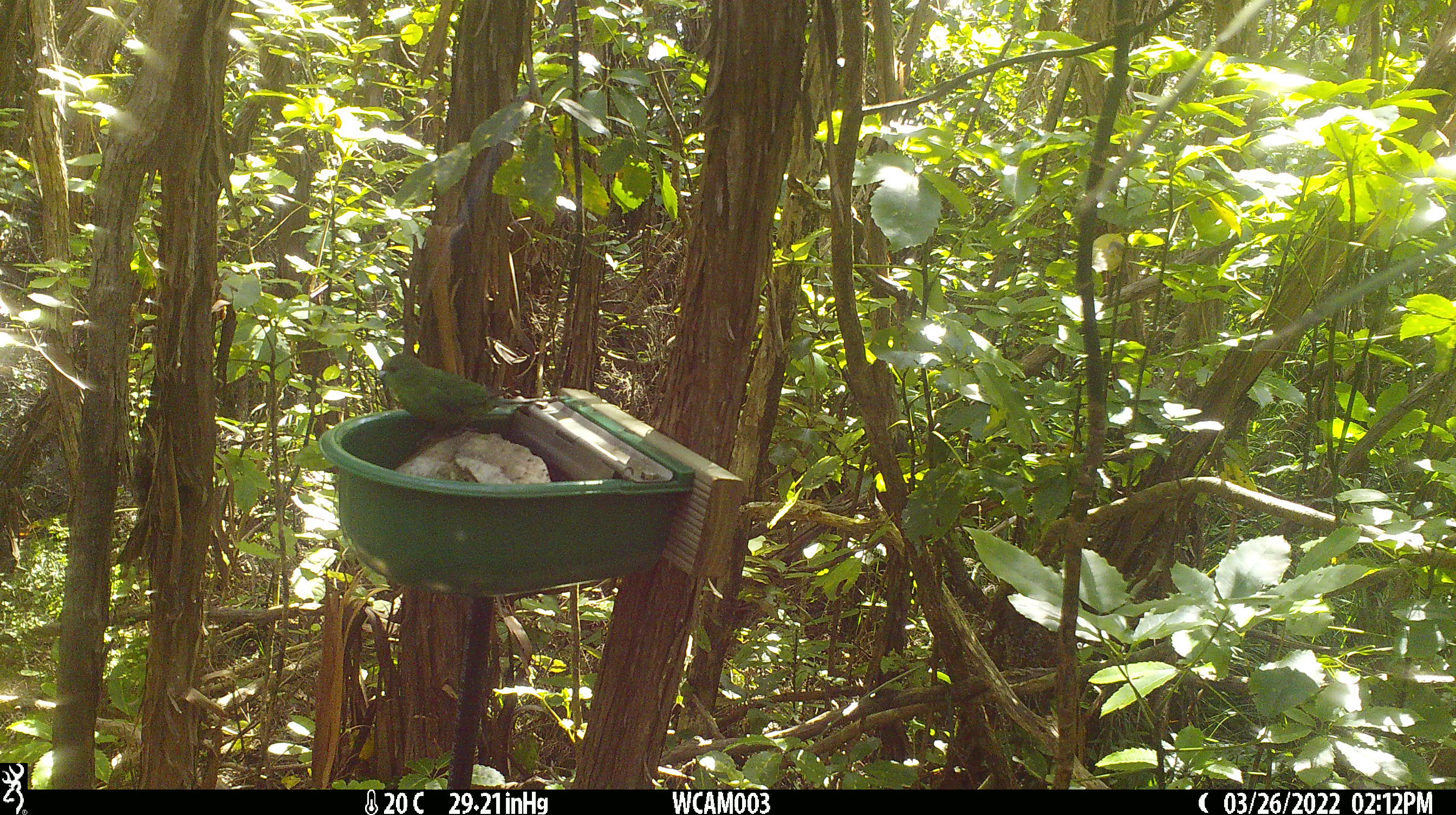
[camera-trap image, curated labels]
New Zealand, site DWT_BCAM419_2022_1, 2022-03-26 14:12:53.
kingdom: Animalia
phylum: Chordata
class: Aves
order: Psittaciformes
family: Psittaculidae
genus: Cyanoramphus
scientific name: Cyanoramphus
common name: parakeet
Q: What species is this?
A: Parakeet (Cyanoramphus).